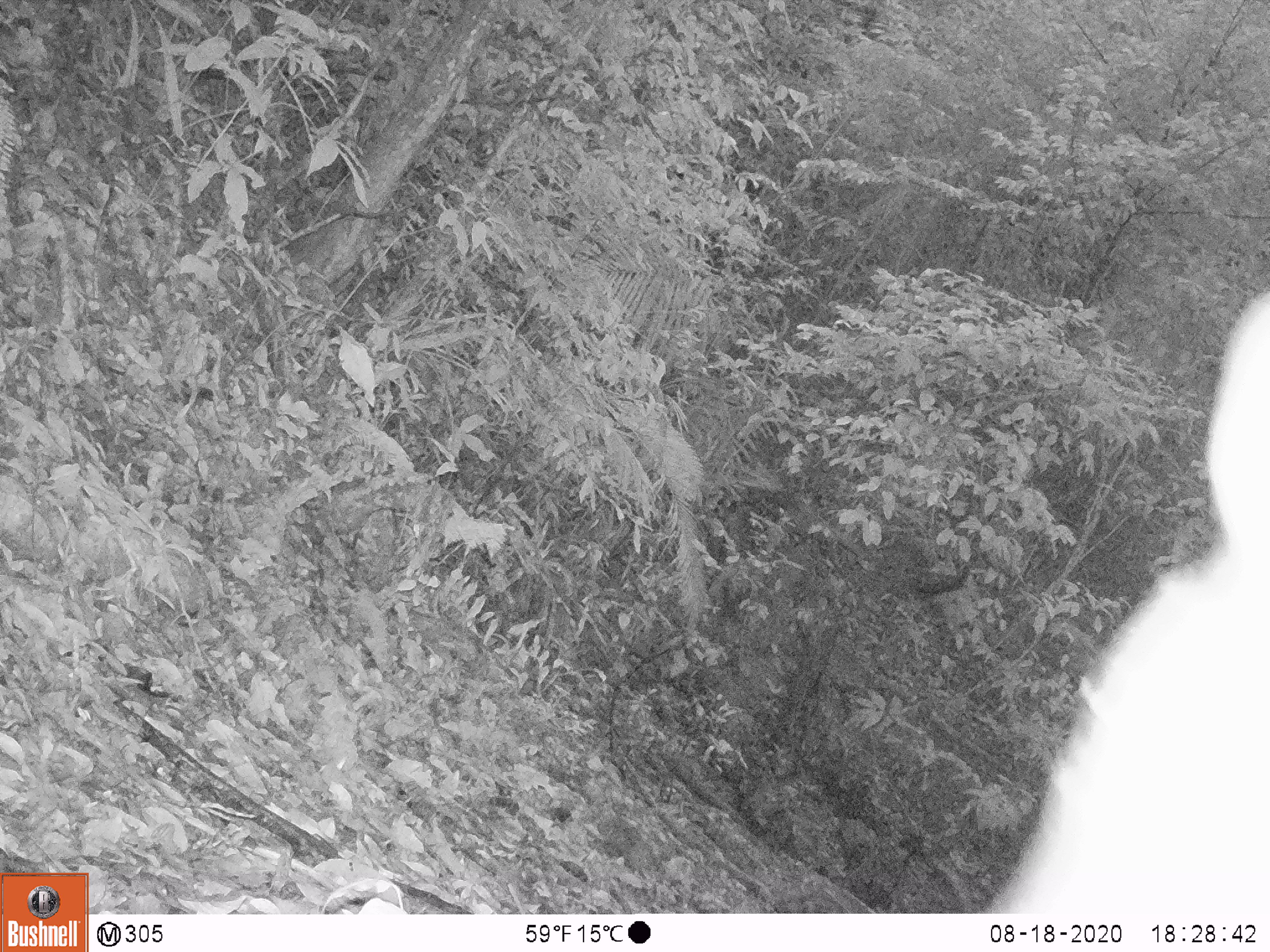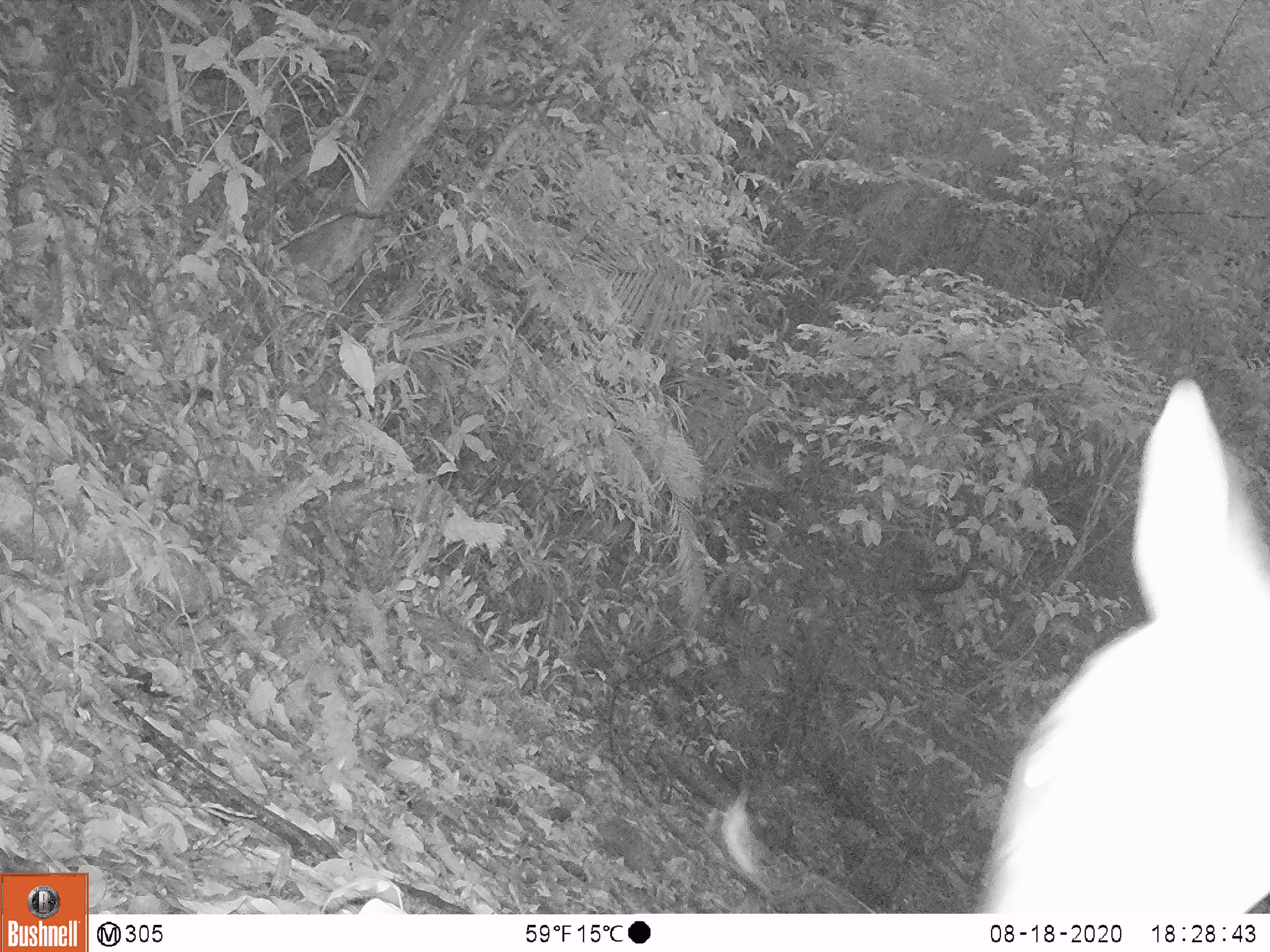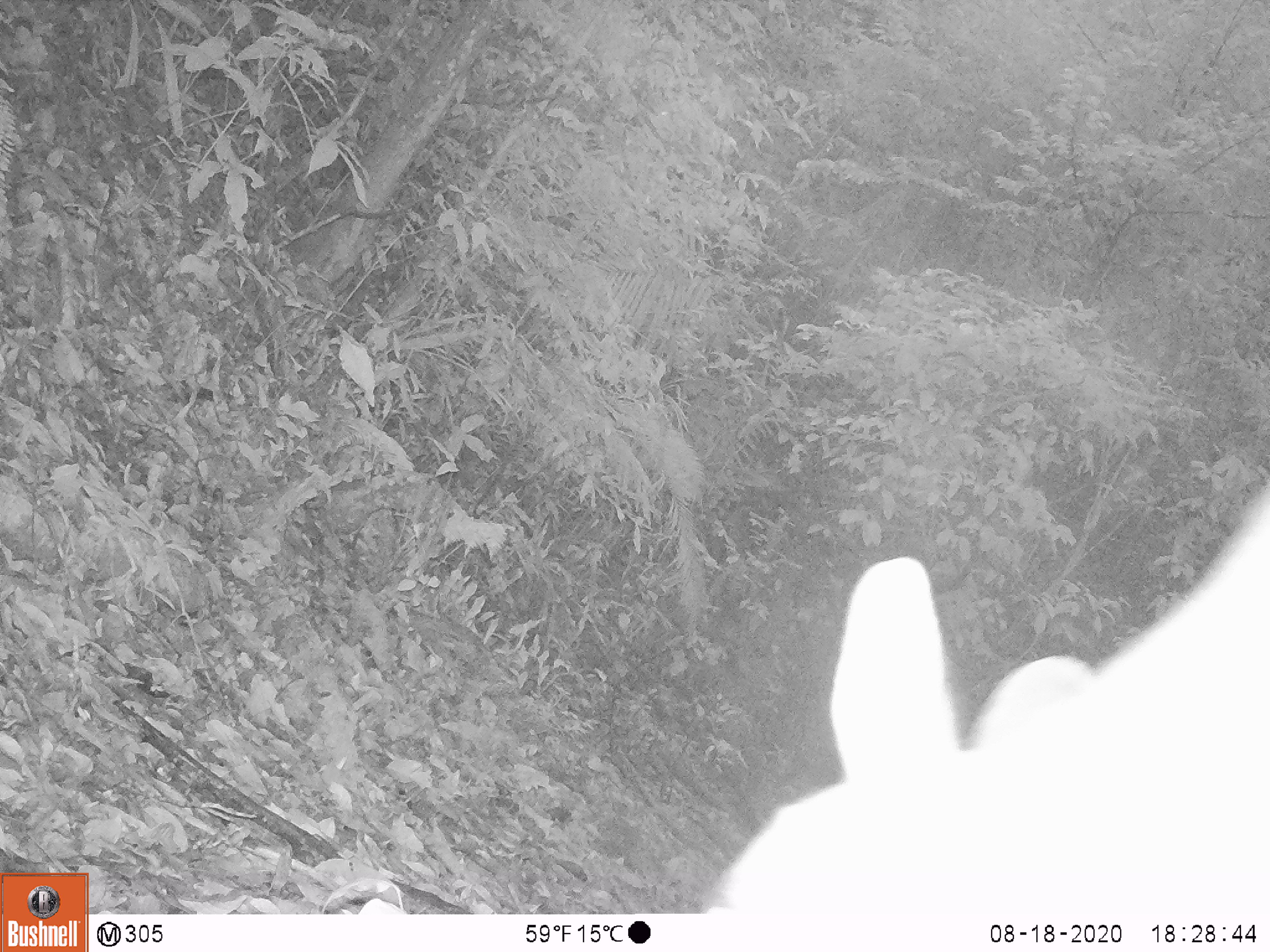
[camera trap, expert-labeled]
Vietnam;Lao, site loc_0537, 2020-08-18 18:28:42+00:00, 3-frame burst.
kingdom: Animalia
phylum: Chordata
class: Mammalia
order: Artiodactyla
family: Cervidae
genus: Muntiacus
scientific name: Muntiacus vuquangensis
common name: large-antlered muntjac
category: large antlered muntjac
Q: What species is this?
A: Large antlered muntjac (large-antlered muntjac) (Muntiacus vuquangensis).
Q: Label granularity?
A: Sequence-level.